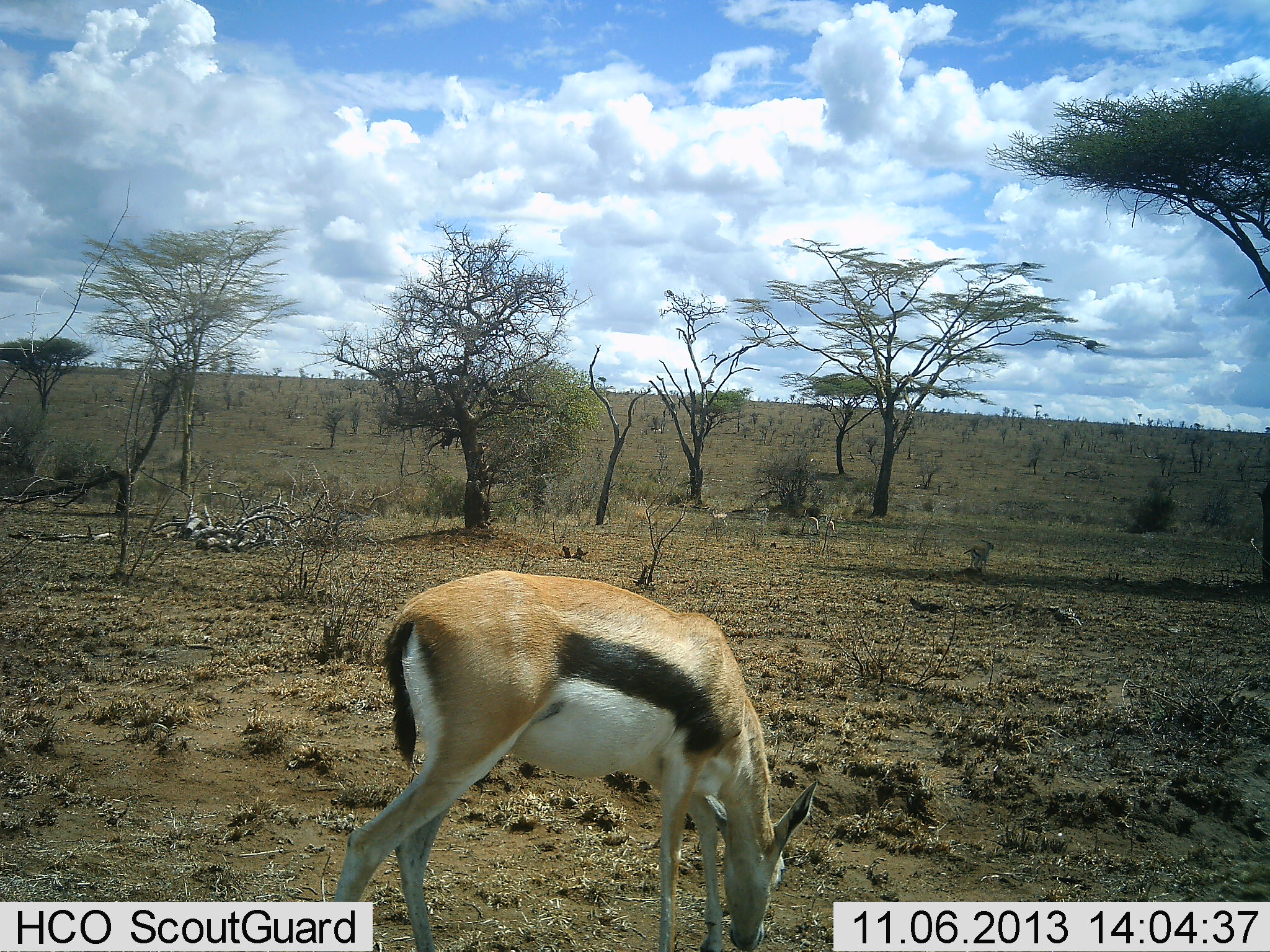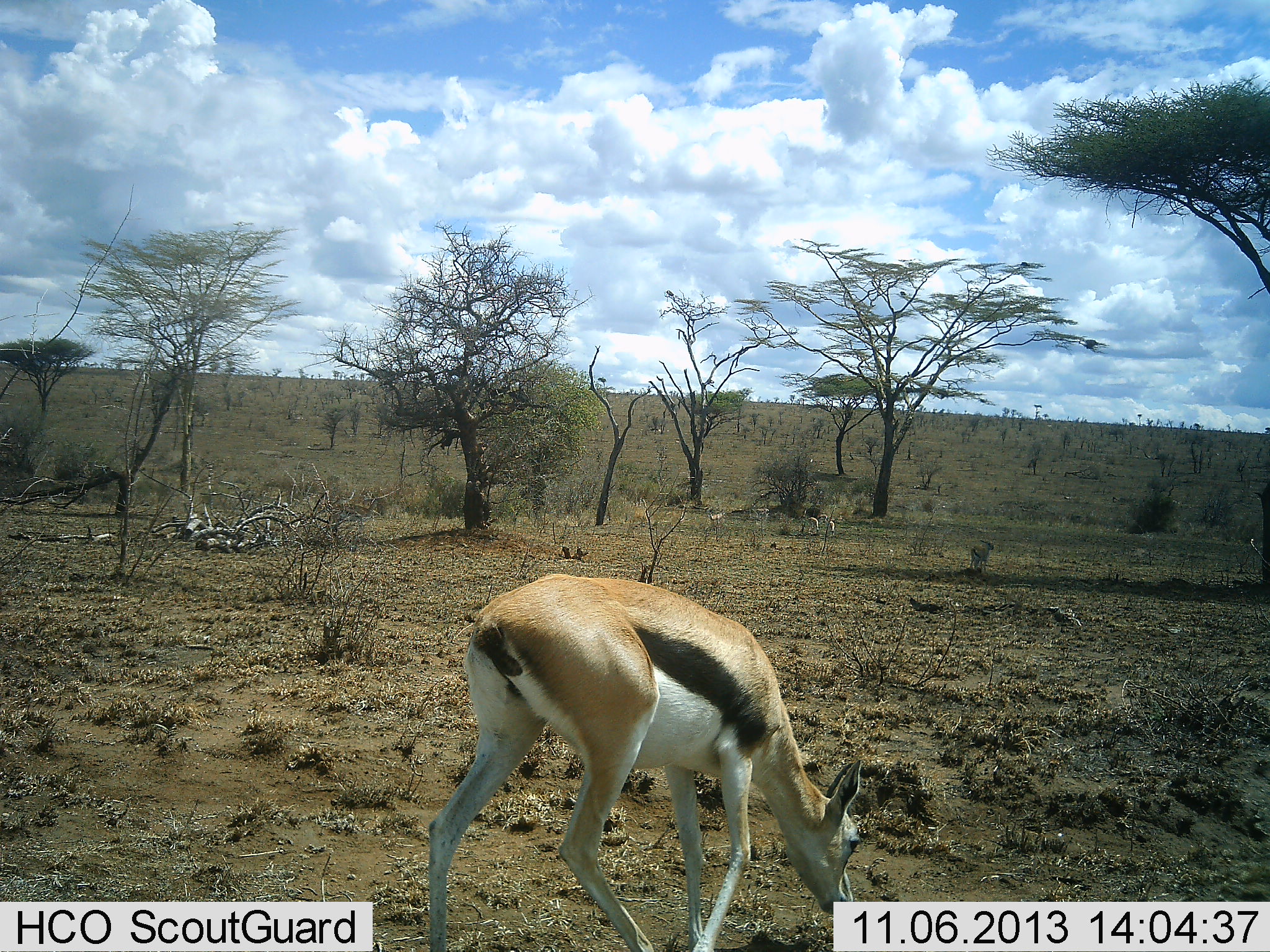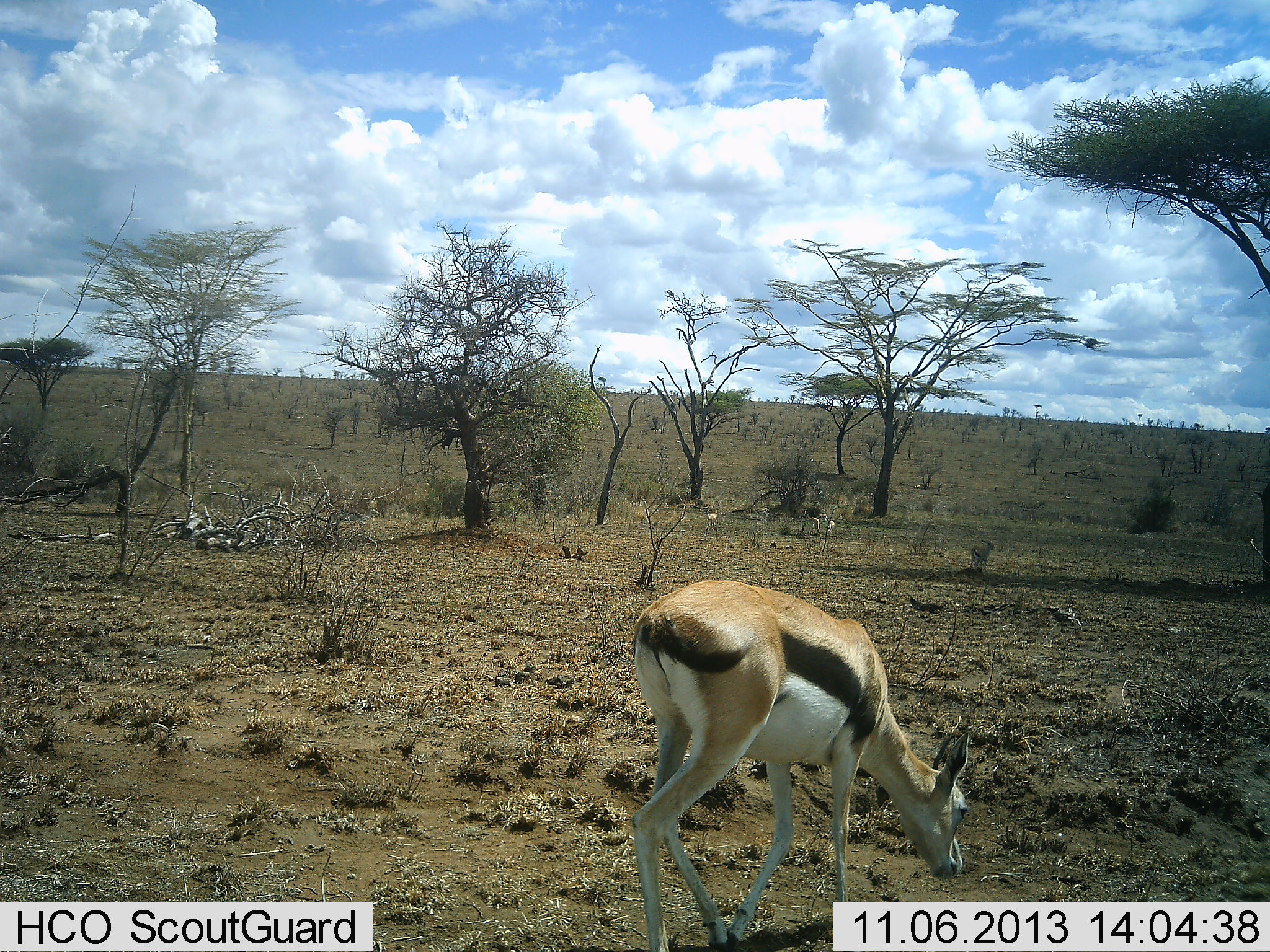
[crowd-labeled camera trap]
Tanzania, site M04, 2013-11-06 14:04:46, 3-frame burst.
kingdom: Animalia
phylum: Chordata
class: Mammalia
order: Artiodactyla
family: Bovidae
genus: Eudorcas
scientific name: Eudorcas thomsonii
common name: thomson's gazelle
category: gazellethomsons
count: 1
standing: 20%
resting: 0%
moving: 50%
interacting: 0%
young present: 0%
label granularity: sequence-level